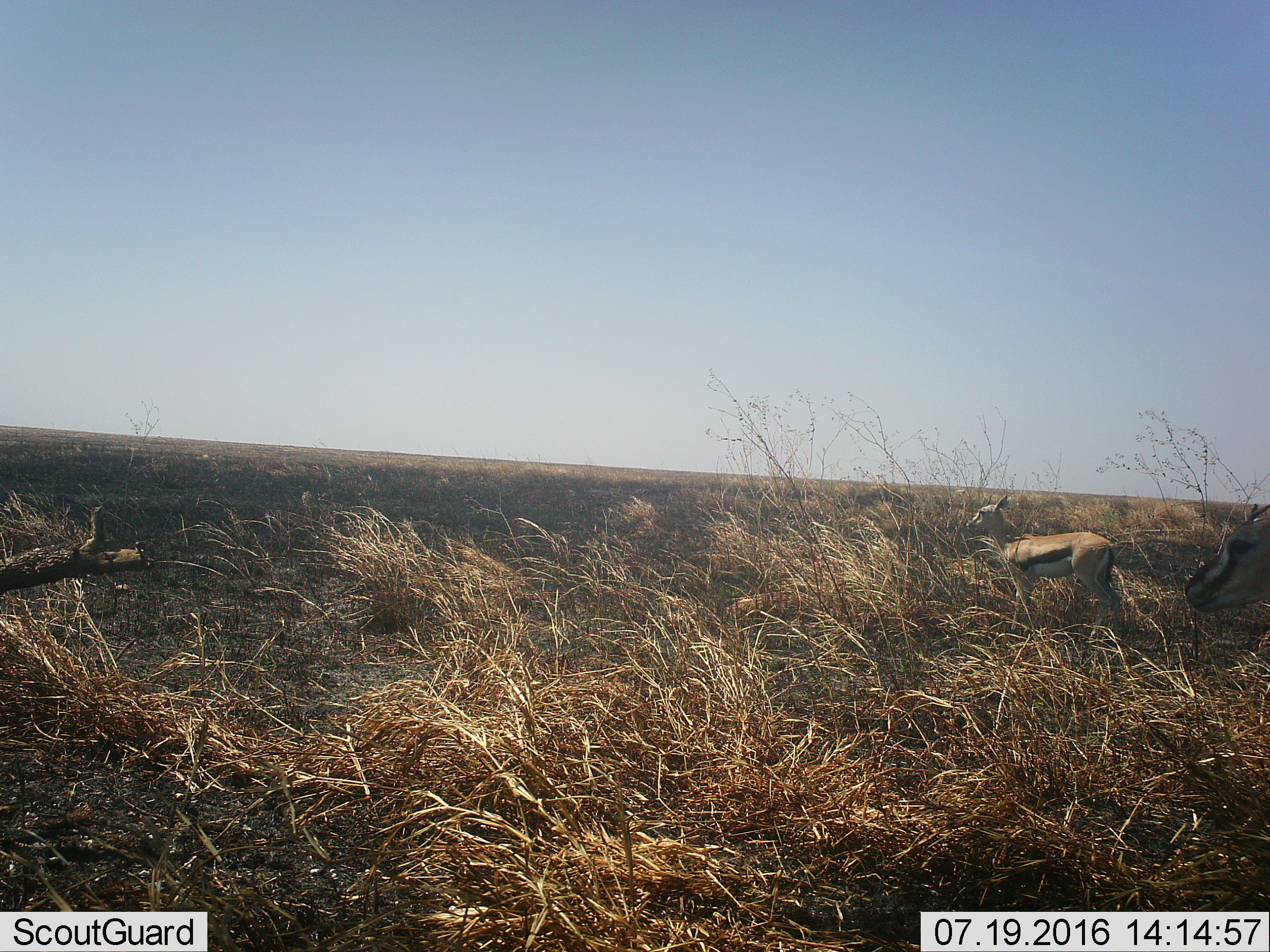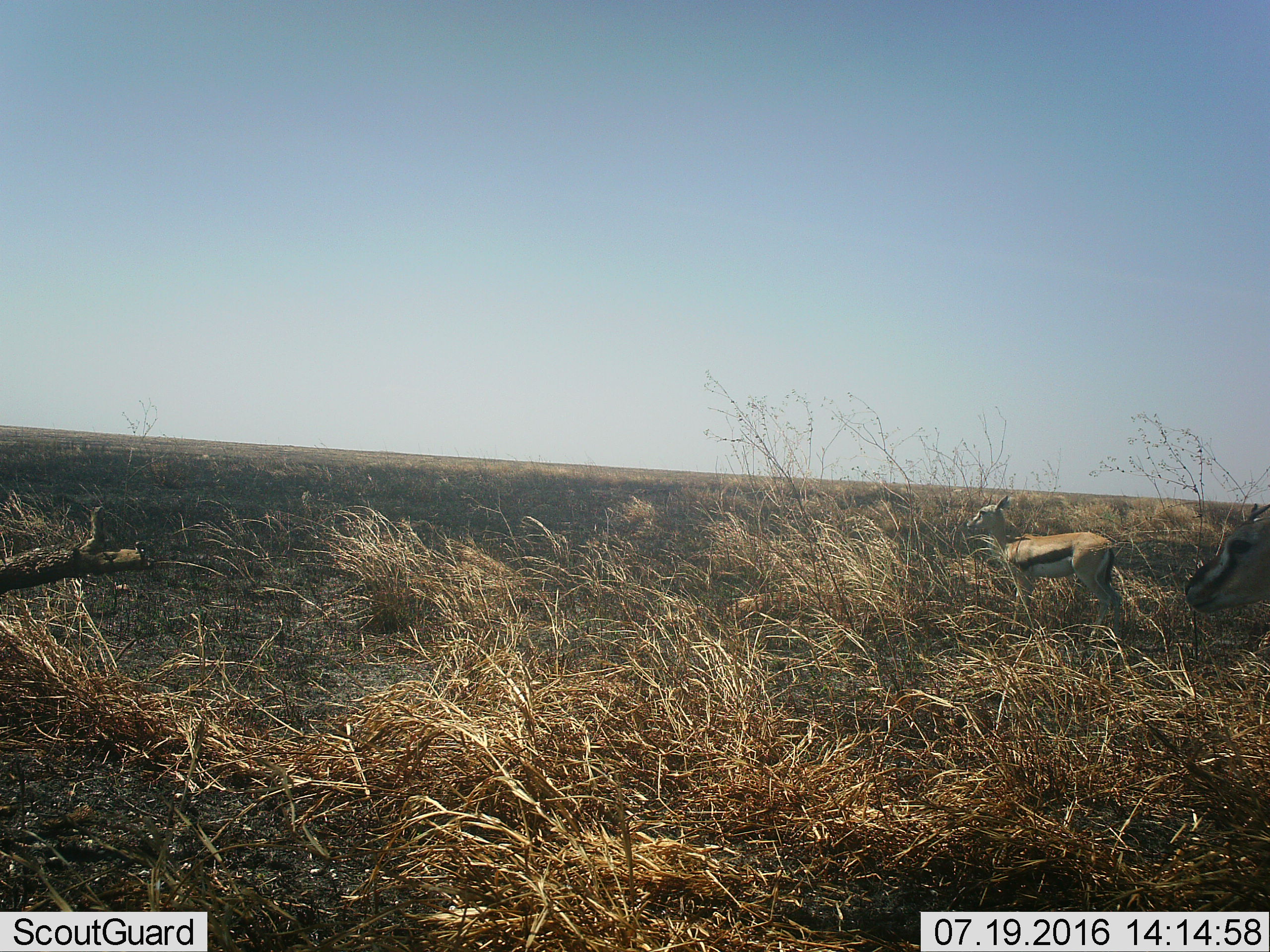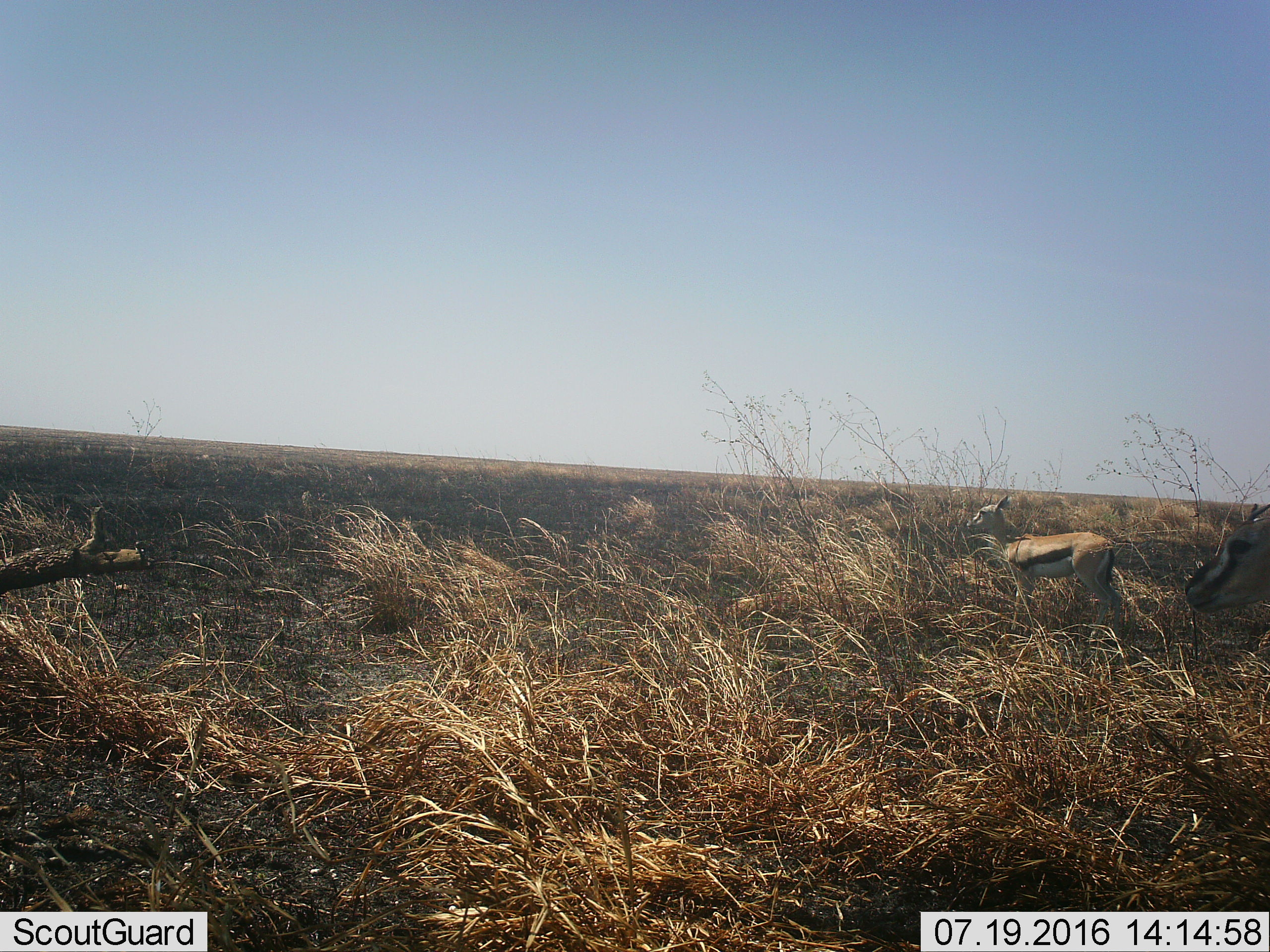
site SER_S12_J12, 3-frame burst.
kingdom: Animalia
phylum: Chordata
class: Mammalia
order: Artiodactyla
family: Bovidae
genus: Eudorcas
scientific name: Eudorcas thomsonii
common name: thomson's gazelle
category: gazellethomsons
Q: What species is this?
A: Gazellethomsons (thomson's gazelle) (Eudorcas thomsonii).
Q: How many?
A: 2.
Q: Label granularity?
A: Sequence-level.